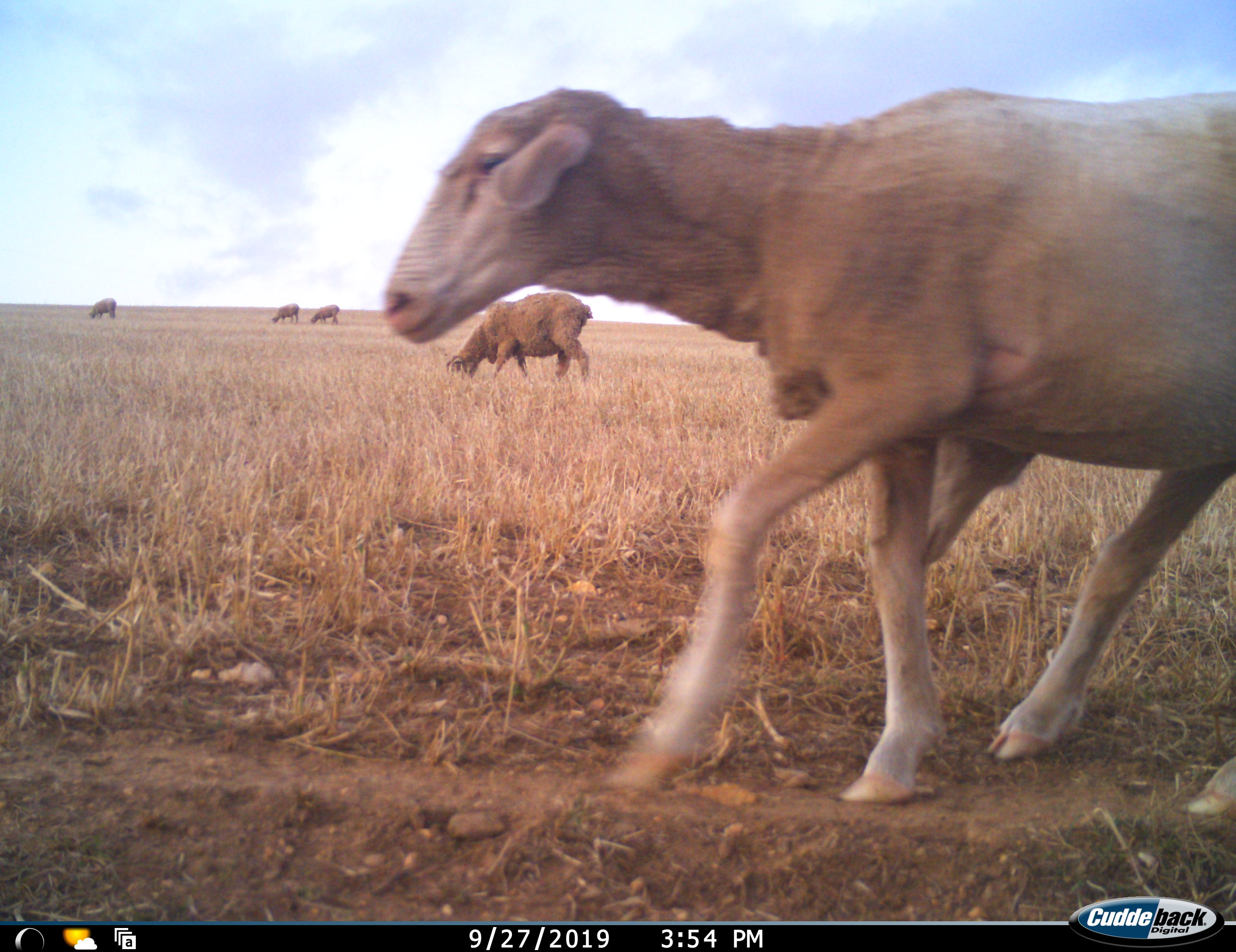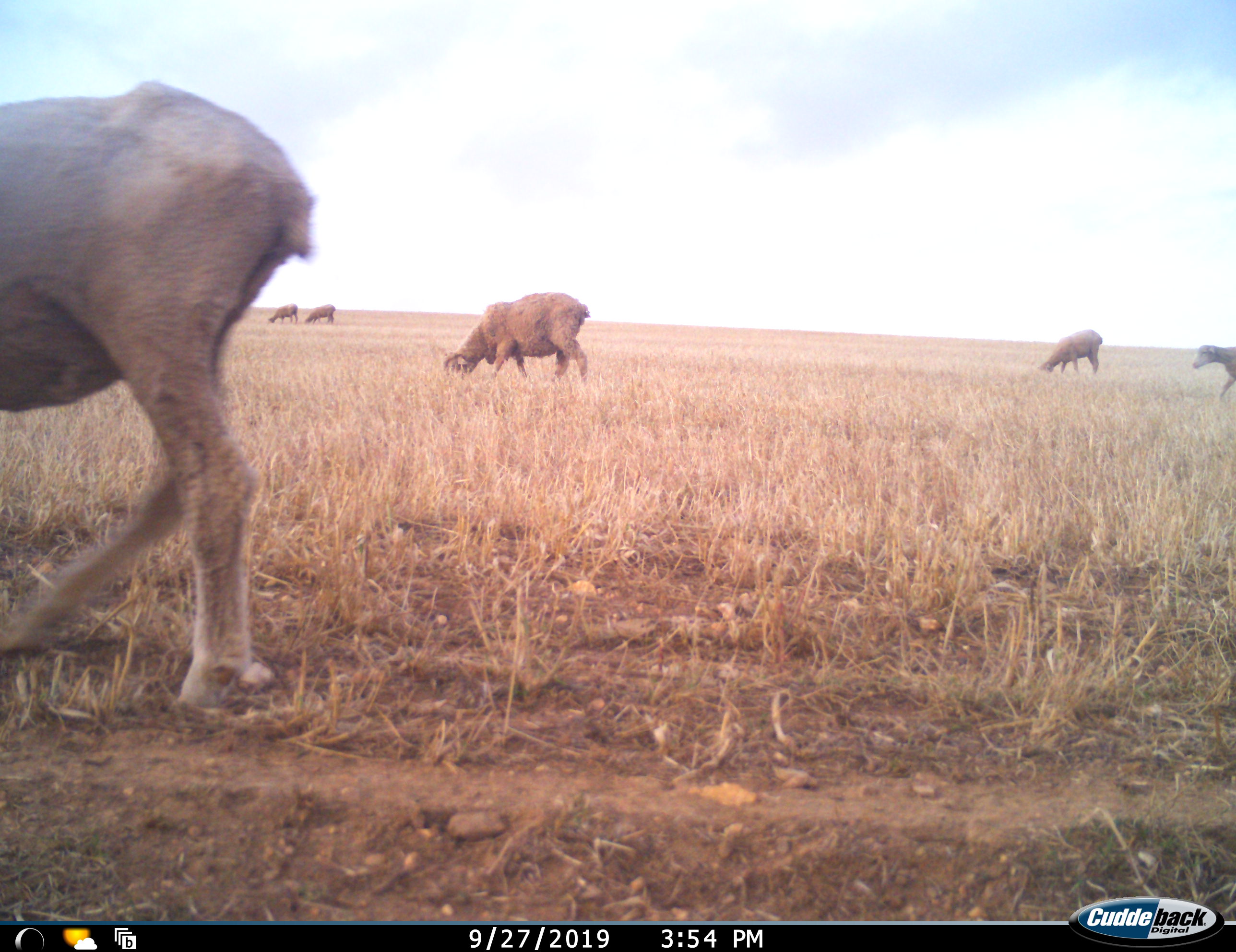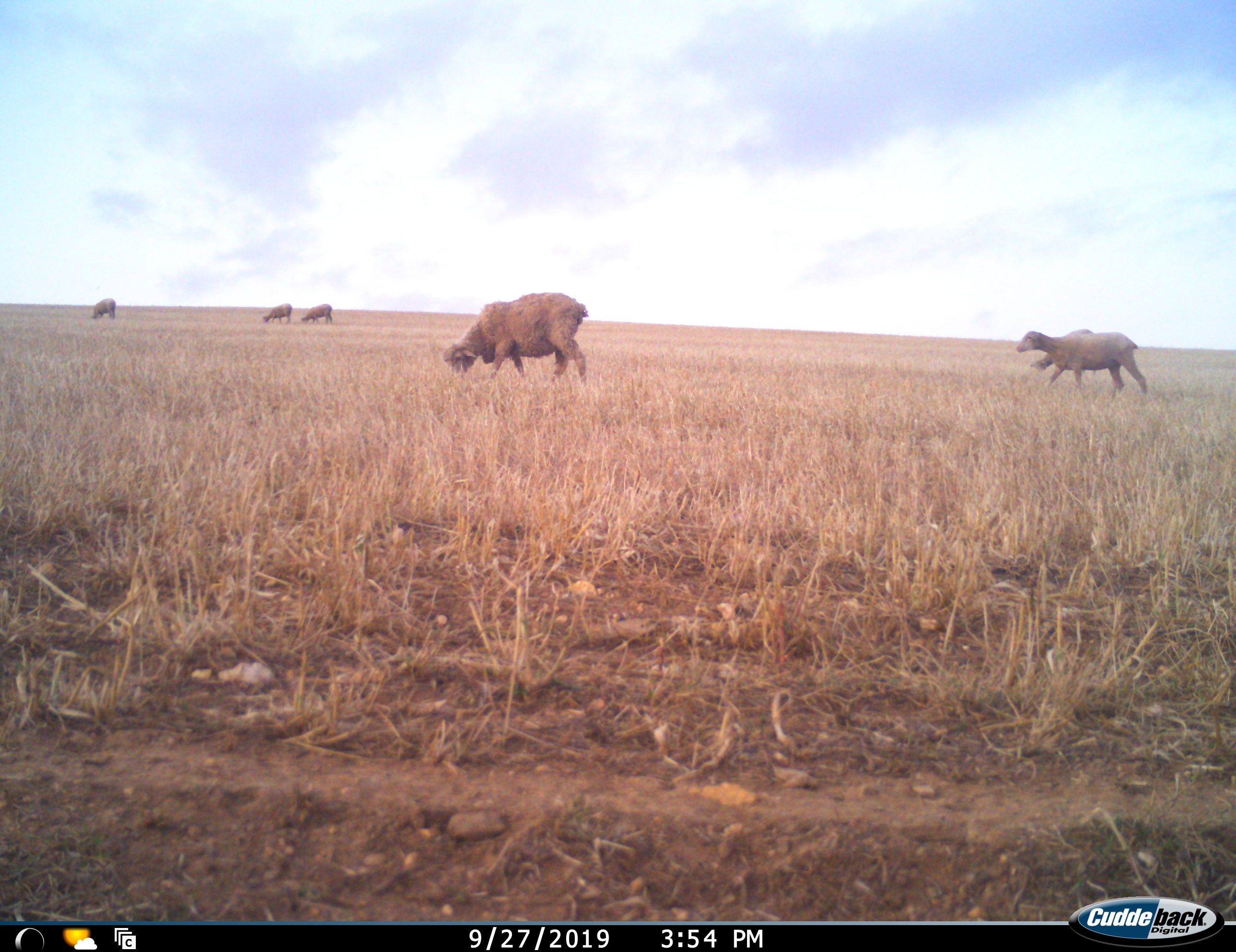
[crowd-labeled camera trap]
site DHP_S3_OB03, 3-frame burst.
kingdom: Animalia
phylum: Chordata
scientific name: Vertebrata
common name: domestic animal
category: domesticanimal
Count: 8.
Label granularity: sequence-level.